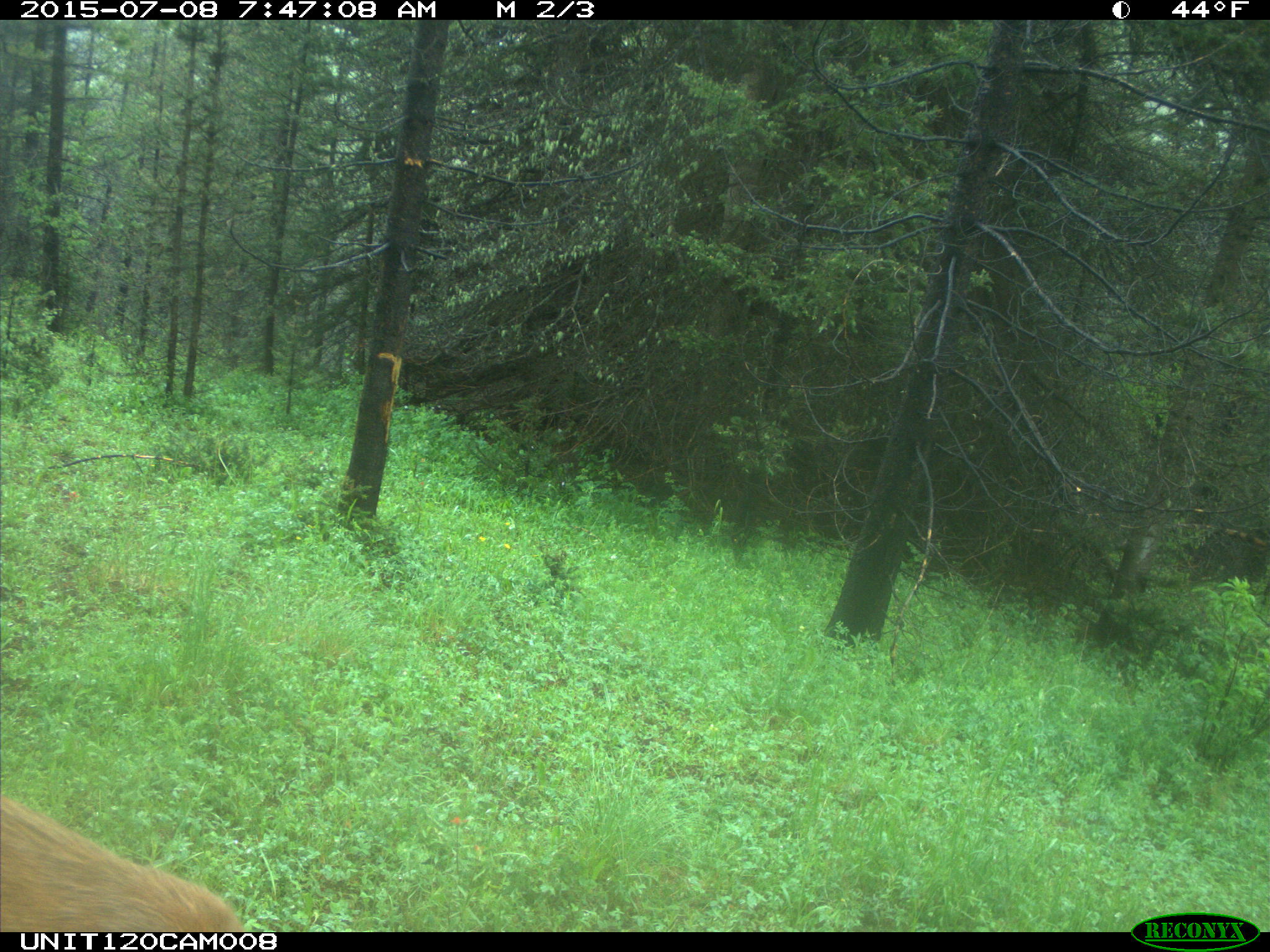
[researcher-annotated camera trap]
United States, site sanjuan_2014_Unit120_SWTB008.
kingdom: Animalia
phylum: Chordata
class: Mammalia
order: Artiodactyla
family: Cervidae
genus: Odocoileus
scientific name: Odocoileus hemionus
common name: mule deer